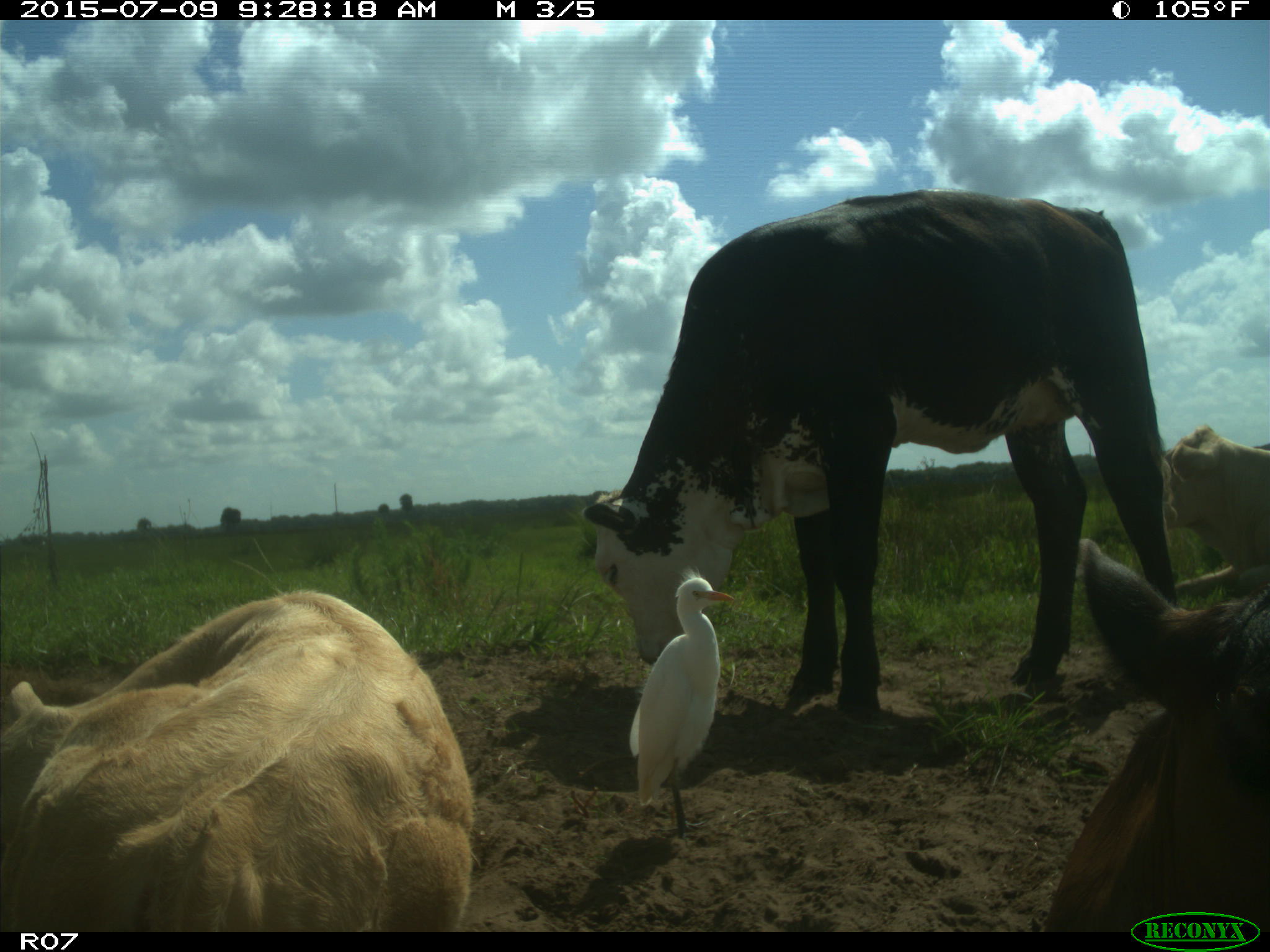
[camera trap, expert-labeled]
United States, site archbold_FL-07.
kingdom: Animalia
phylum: Chordata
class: Mammalia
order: Artiodactyla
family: Bovidae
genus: Bos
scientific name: Bos taurus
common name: domestic cow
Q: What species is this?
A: Bos taurus (domestic cow).